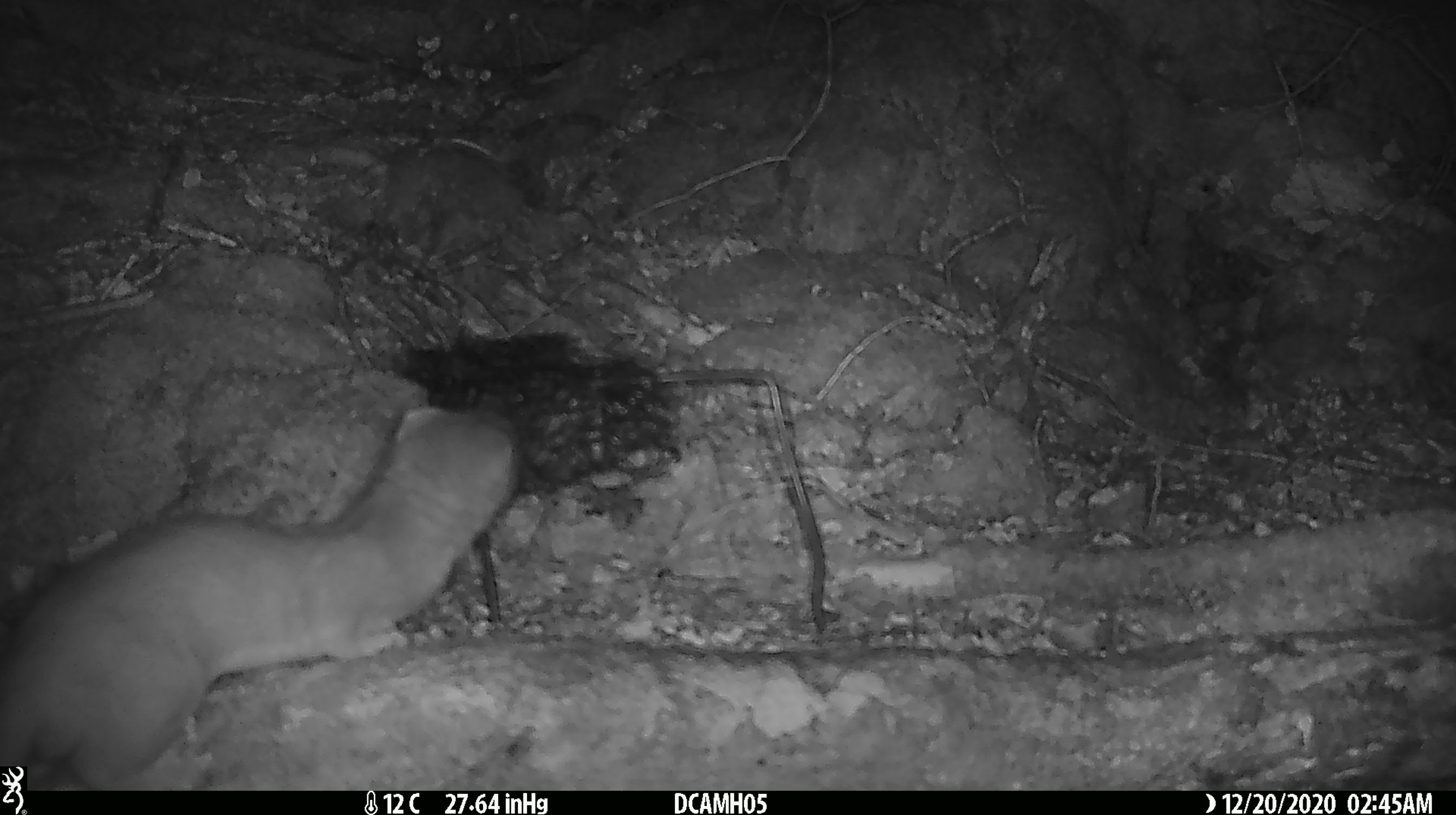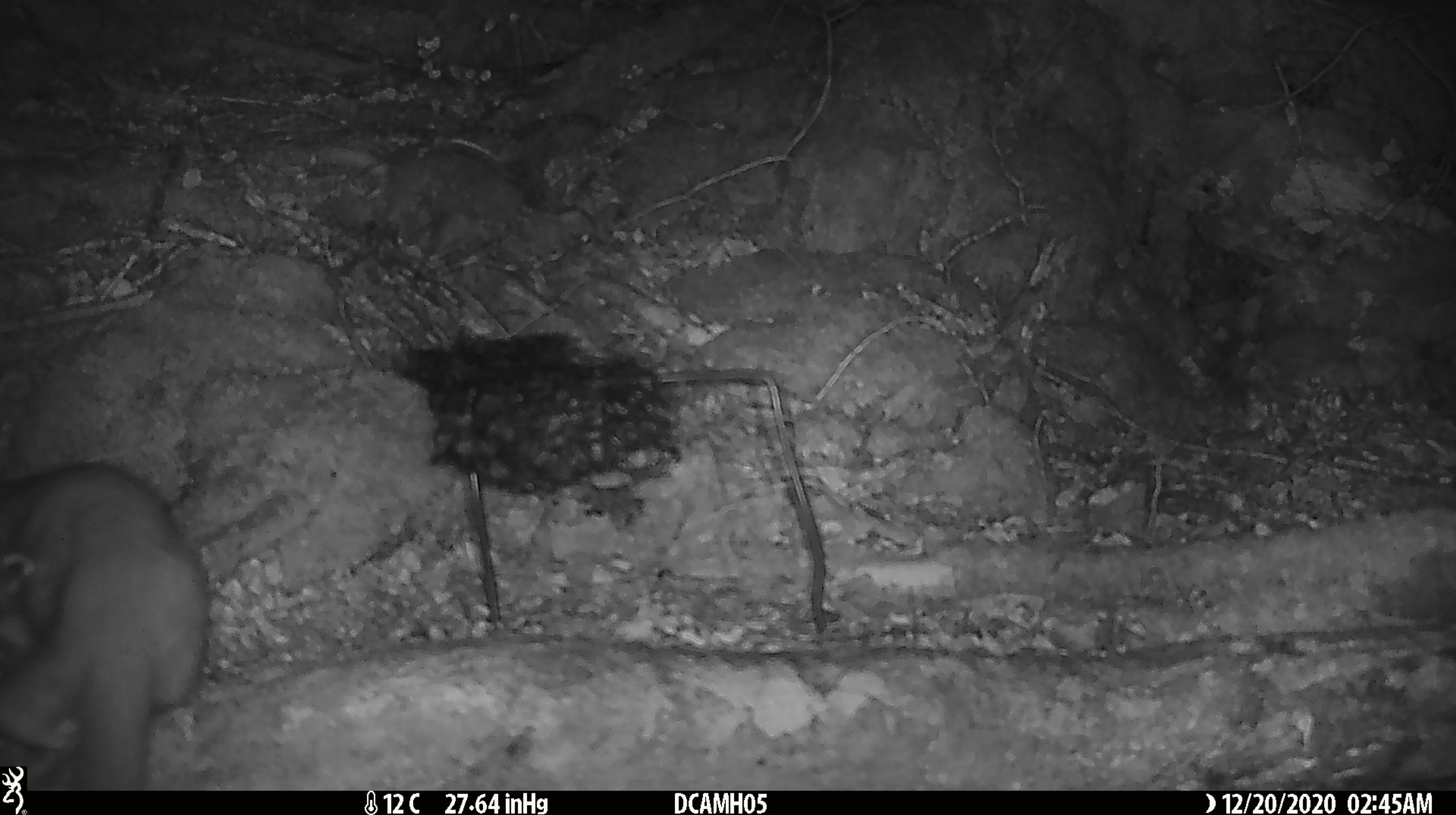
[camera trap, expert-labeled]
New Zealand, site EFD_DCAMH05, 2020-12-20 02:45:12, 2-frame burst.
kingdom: Animalia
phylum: Chordata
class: Mammalia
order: Carnivora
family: Mustelidae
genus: Mustela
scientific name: Mustela erminea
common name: stoat